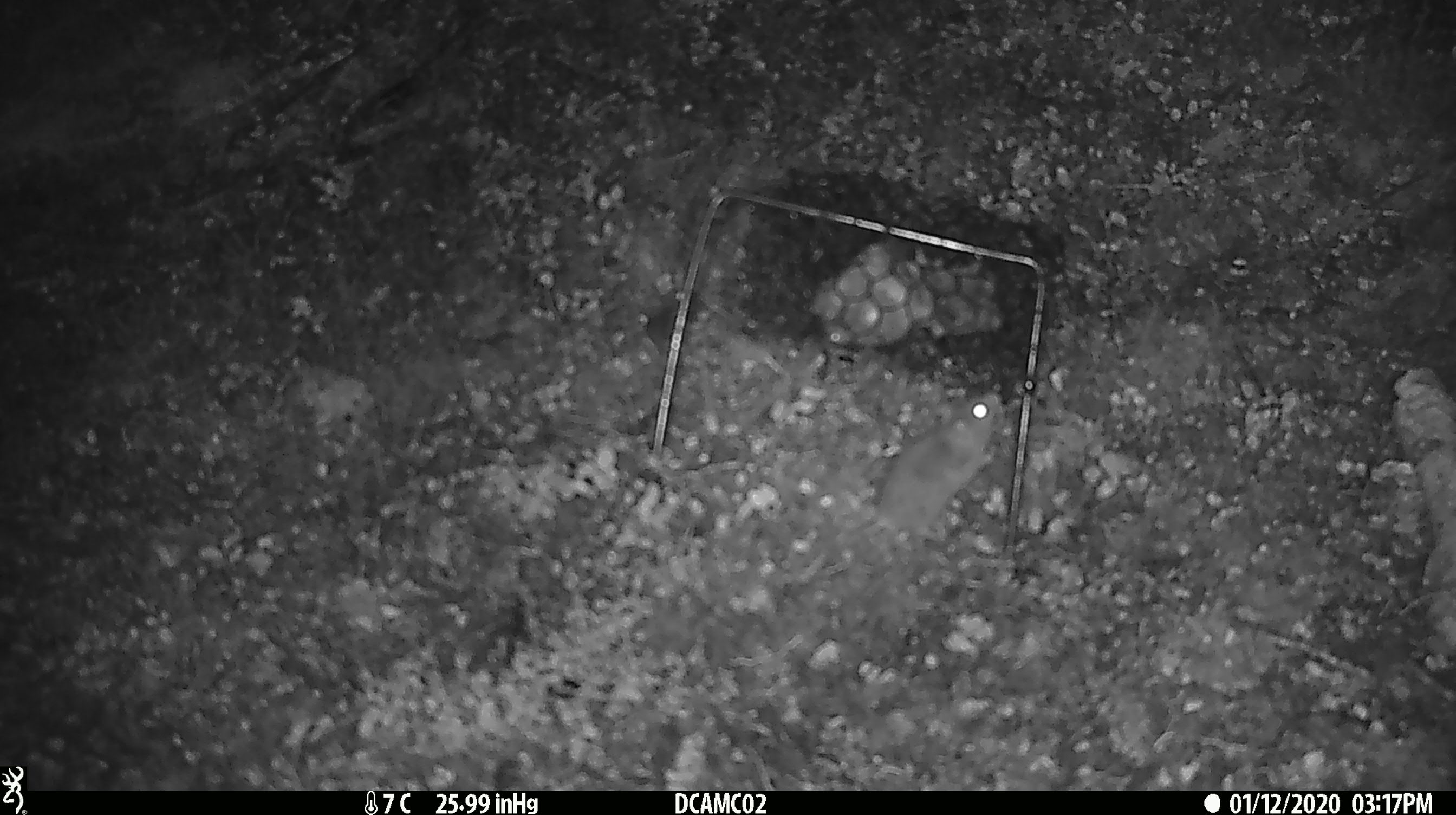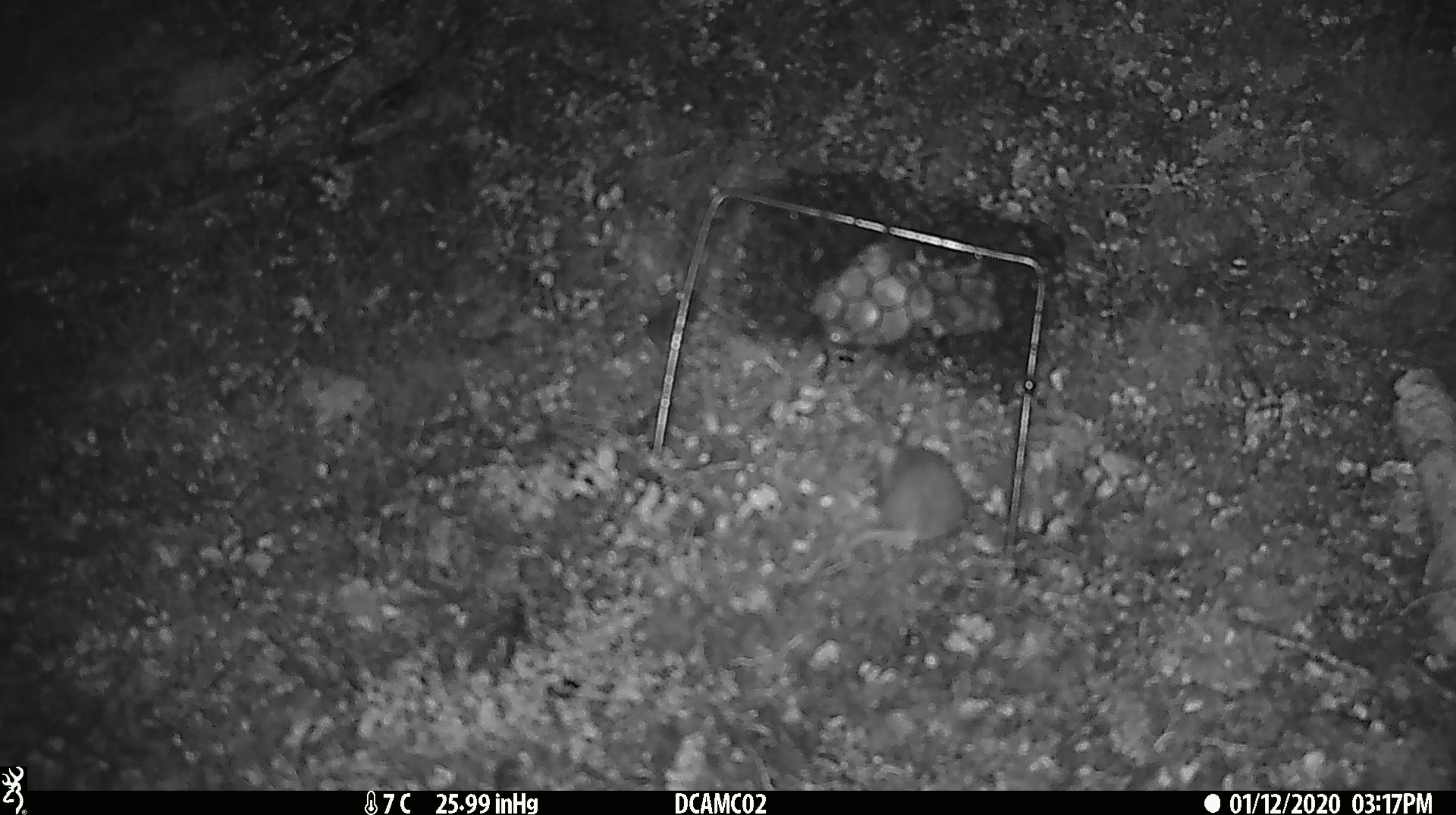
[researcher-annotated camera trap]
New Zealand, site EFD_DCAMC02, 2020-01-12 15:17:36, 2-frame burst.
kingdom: Animalia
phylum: Chordata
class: Mammalia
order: Rodentia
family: Muridae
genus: Mus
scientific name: Mus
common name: mouse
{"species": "mouse (Mus)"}